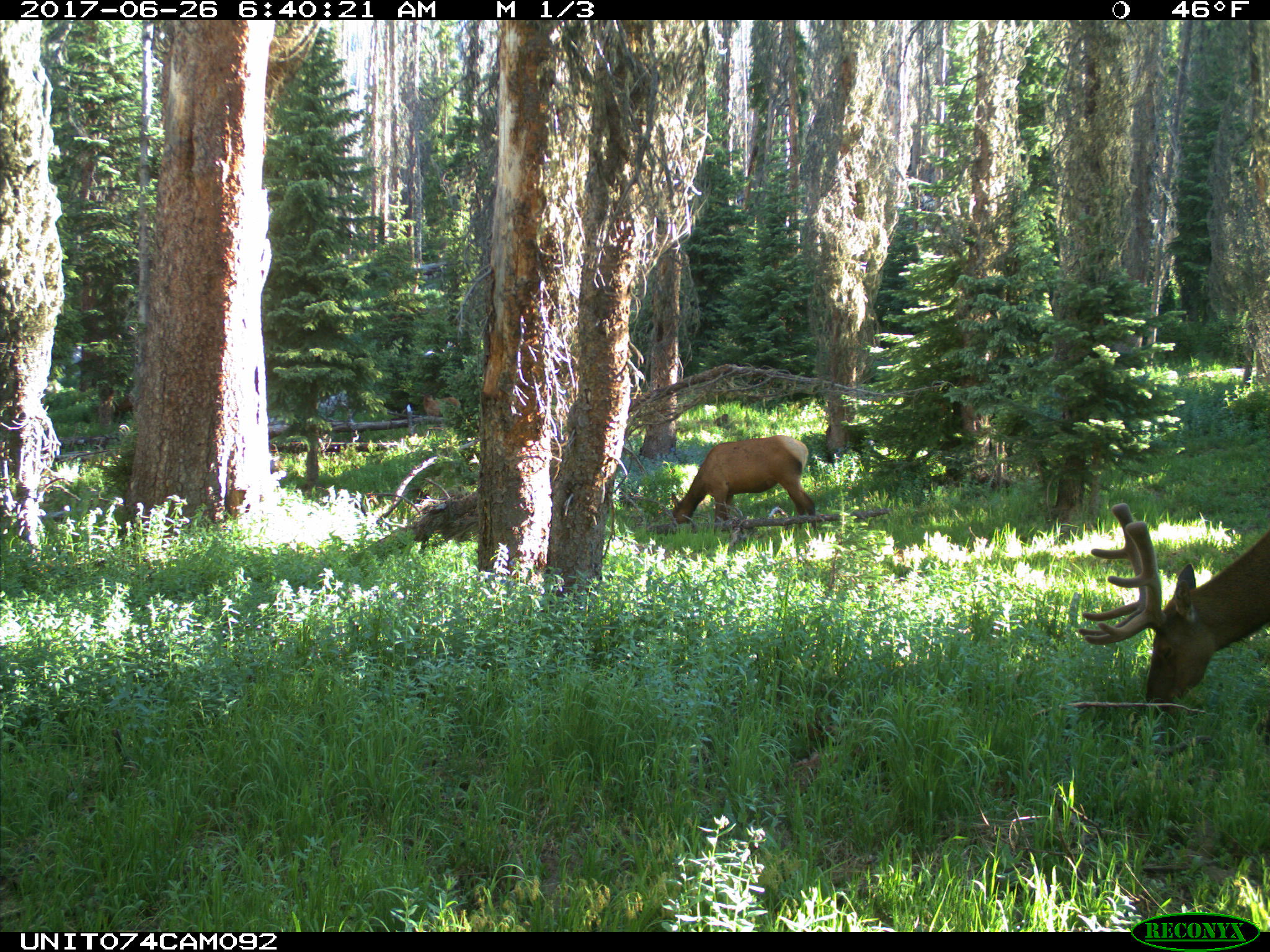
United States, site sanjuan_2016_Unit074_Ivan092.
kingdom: Animalia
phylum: Chordata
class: Mammalia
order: Artiodactyla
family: Cervidae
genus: Cervus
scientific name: Cervus elaphus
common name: red deer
Cervus elaphus (red deer).